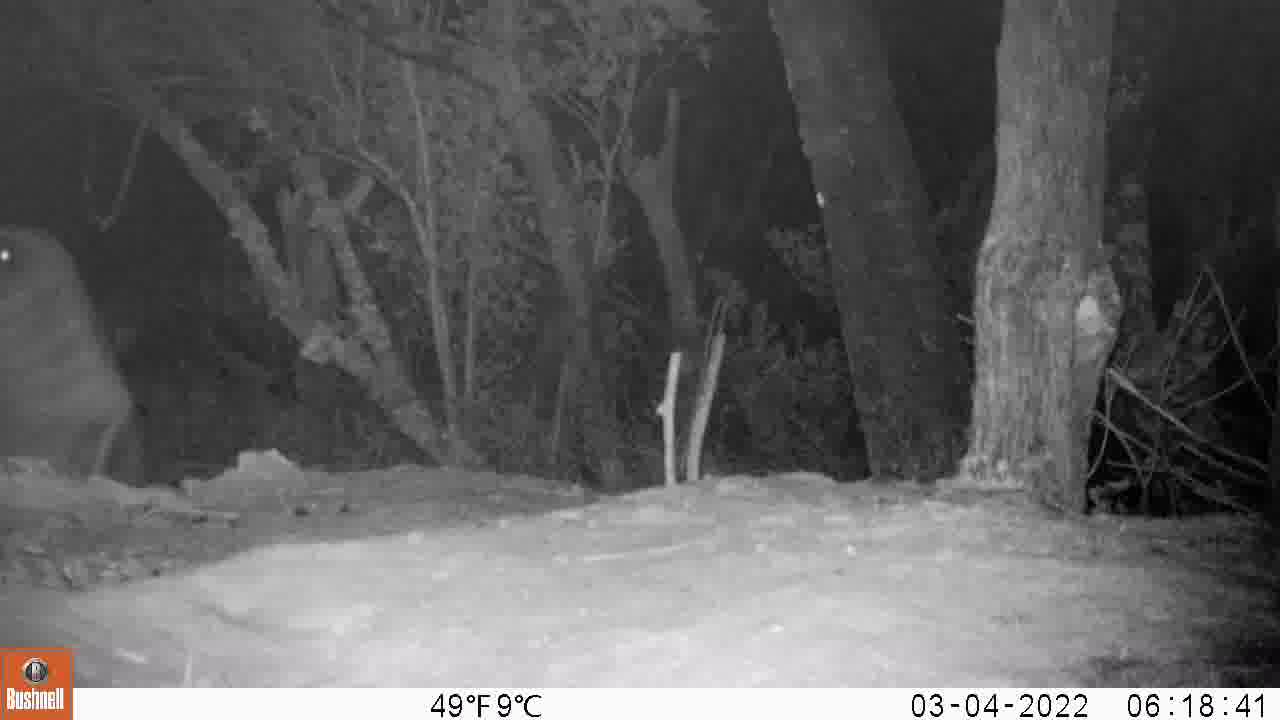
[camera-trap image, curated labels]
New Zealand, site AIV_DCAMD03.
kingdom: Animalia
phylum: Chordata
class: Mammalia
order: Carnivora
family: Otariidae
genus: Phocarctos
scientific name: Phocarctos hookeri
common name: new zealand sea lion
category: sealion